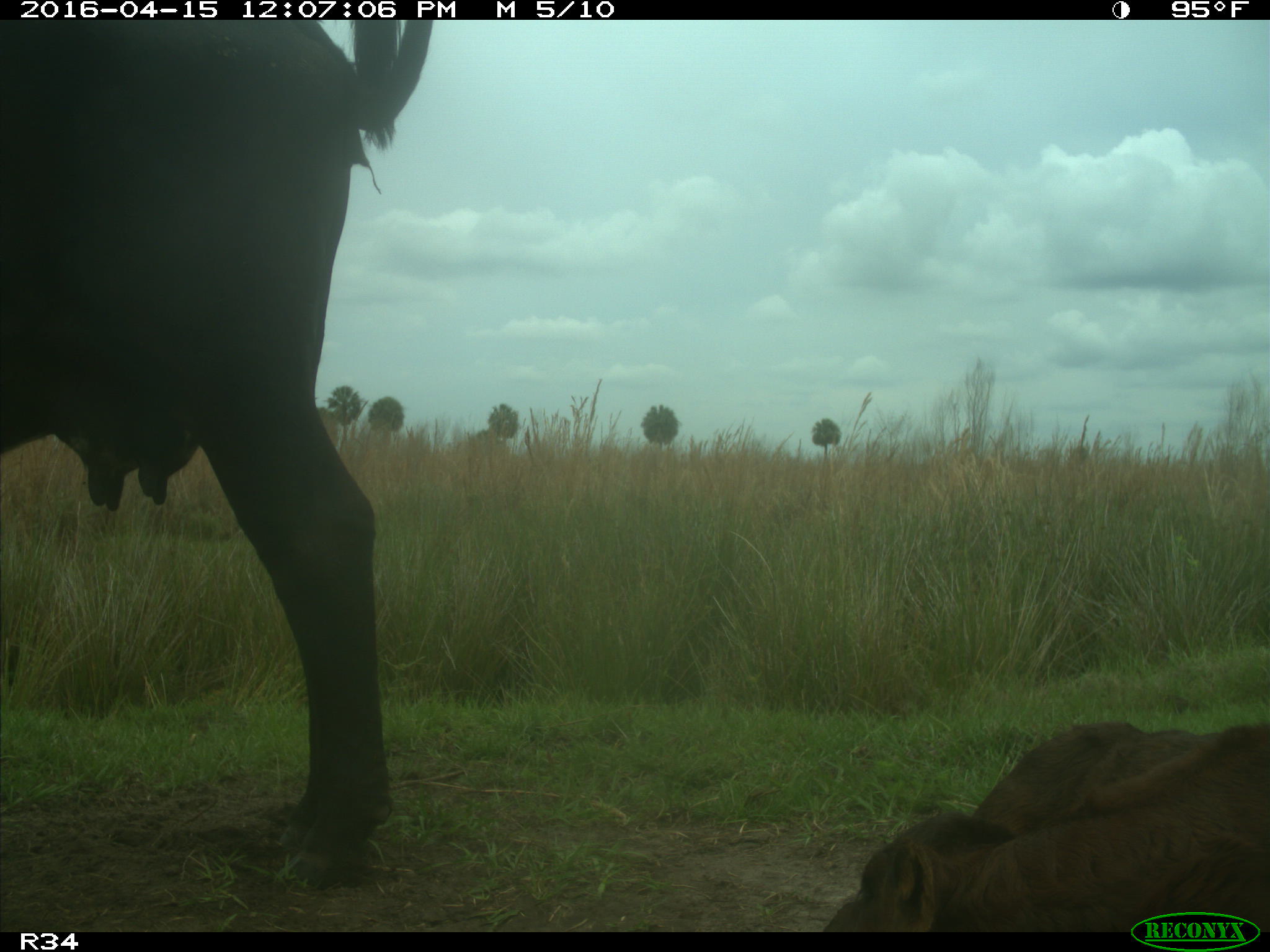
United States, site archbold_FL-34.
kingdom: Animalia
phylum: Chordata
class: Mammalia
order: Artiodactyla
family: Bovidae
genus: Bos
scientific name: Bos taurus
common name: domestic cow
Bos taurus (domestic cow).